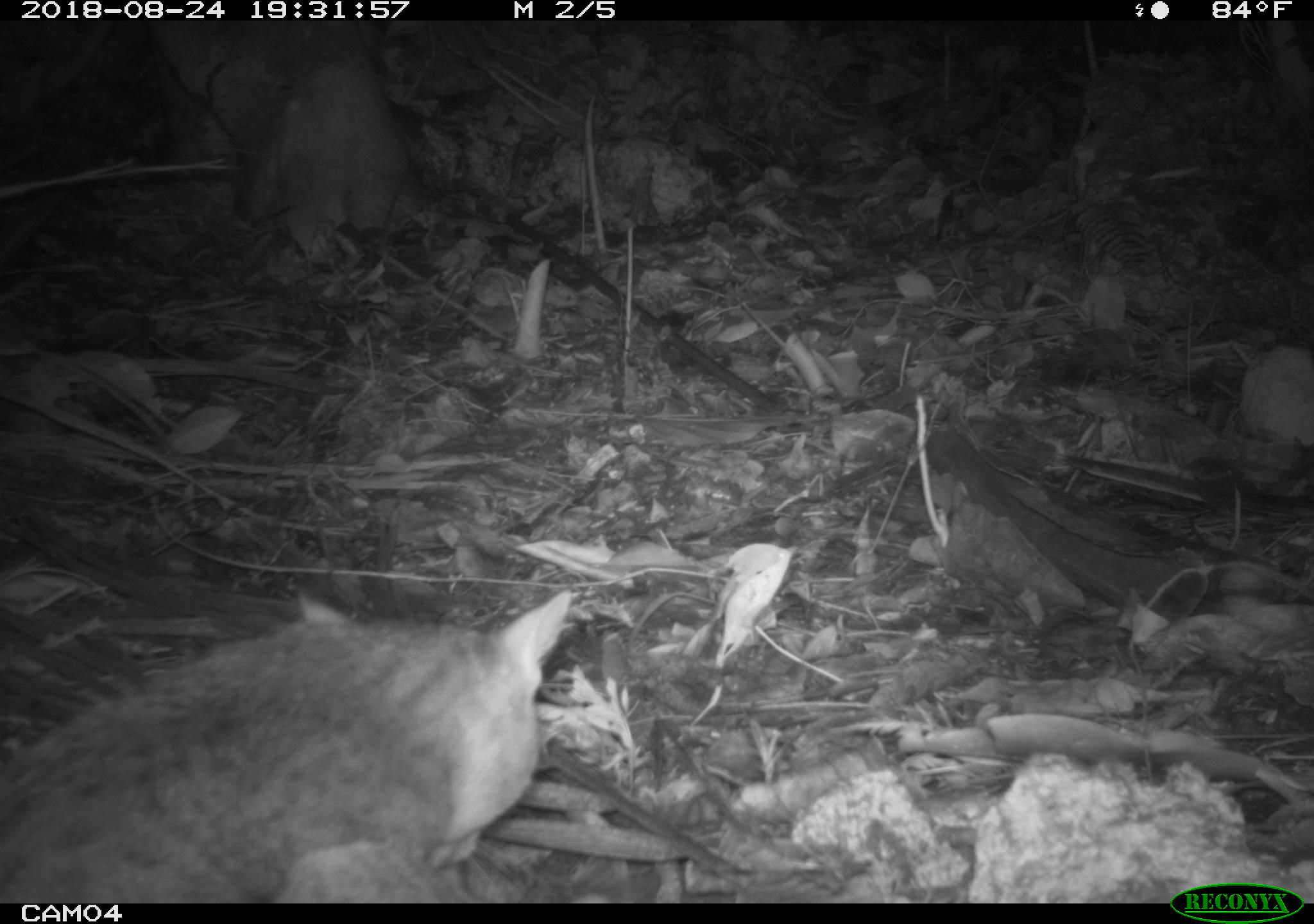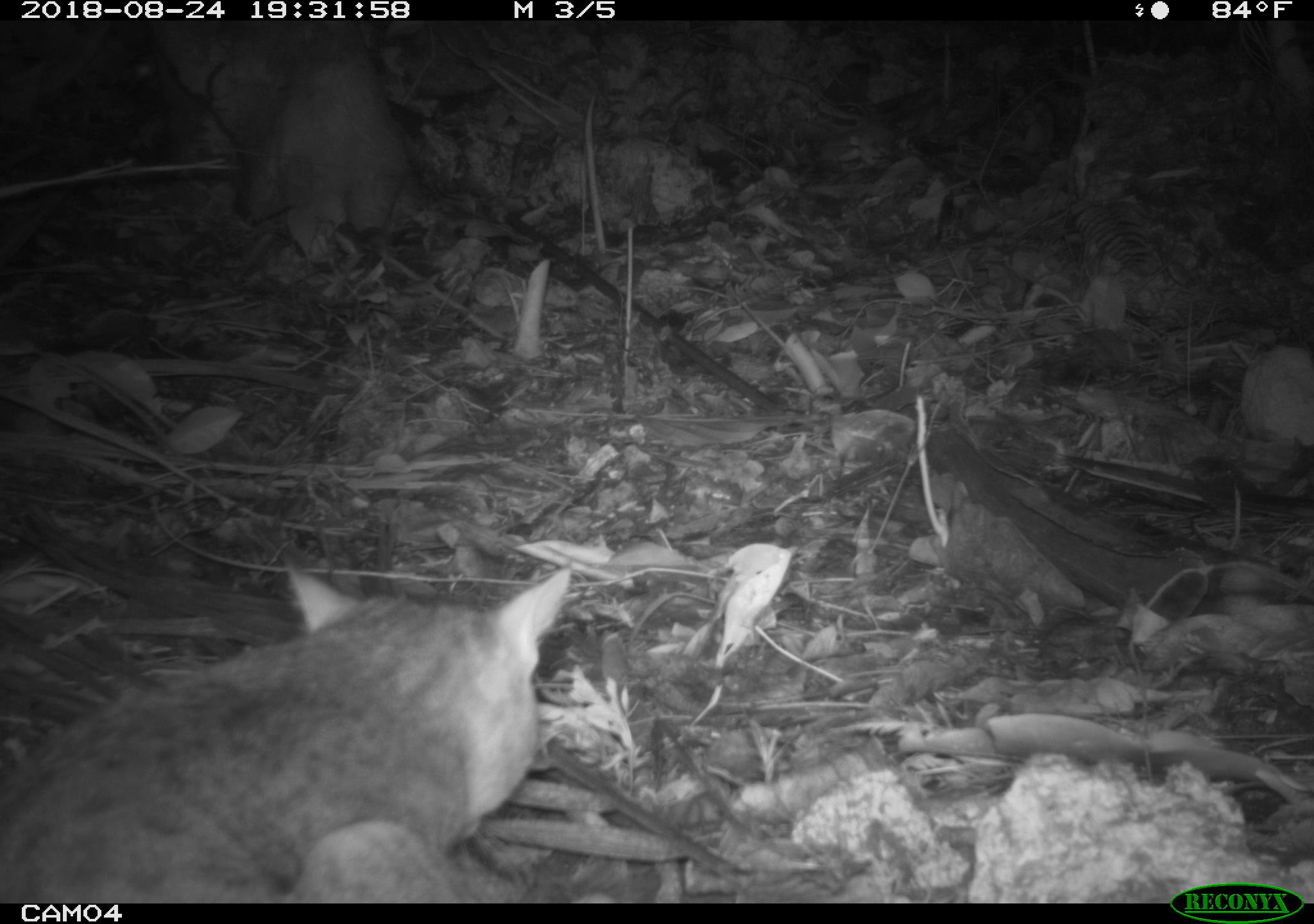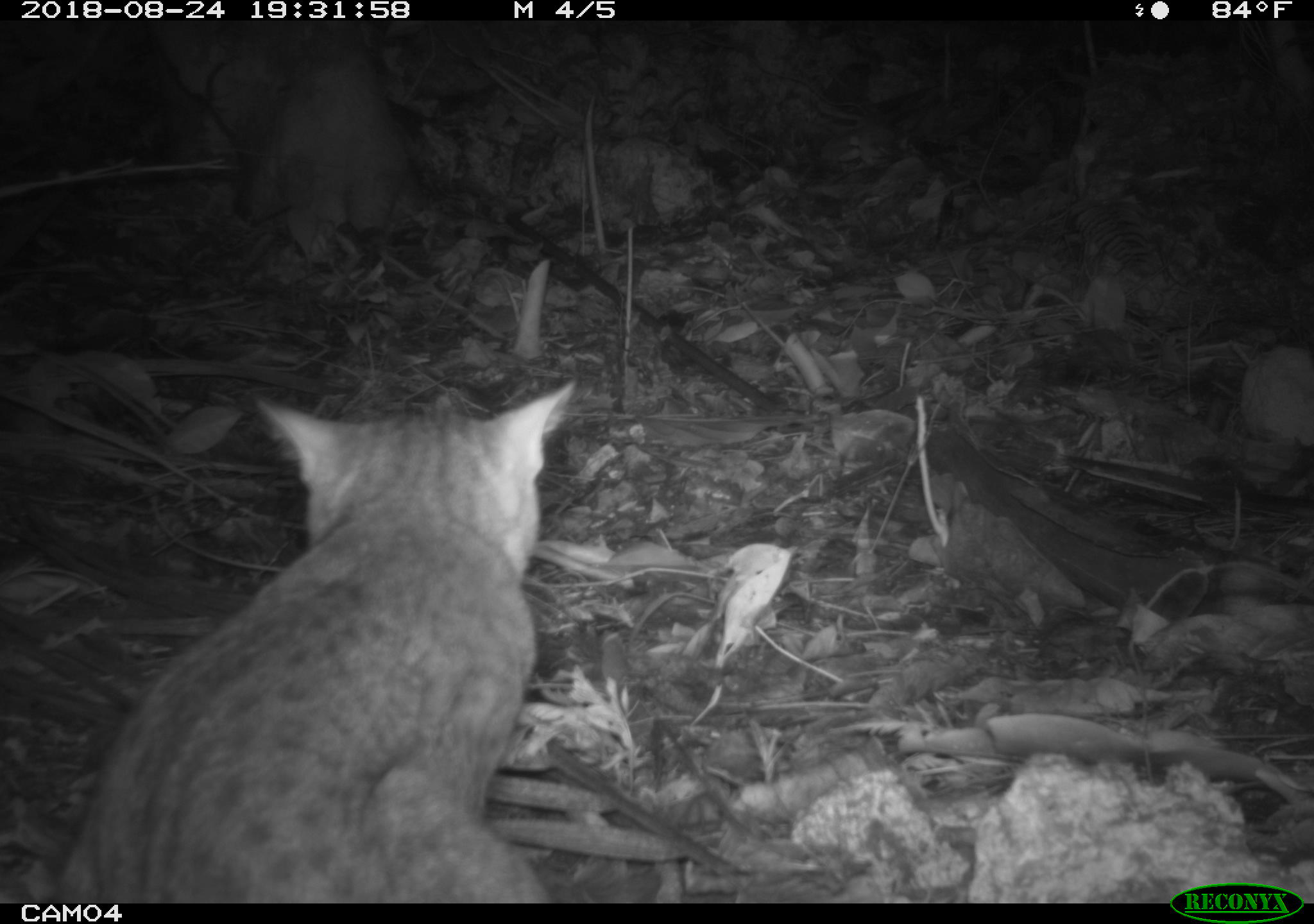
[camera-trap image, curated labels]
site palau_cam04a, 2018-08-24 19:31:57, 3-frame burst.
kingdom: Animalia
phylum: Chordata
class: Mammalia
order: Carnivora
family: Felidae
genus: Felis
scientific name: Felis catus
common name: cat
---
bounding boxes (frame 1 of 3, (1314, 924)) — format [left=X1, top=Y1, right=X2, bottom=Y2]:
cat: [left=0, top=578, right=578, bottom=902]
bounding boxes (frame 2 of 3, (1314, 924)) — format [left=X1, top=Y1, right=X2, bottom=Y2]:
cat: [left=0, top=551, right=590, bottom=900]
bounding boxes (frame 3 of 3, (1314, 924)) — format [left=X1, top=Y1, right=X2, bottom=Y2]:
cat: [left=25, top=368, right=578, bottom=903]